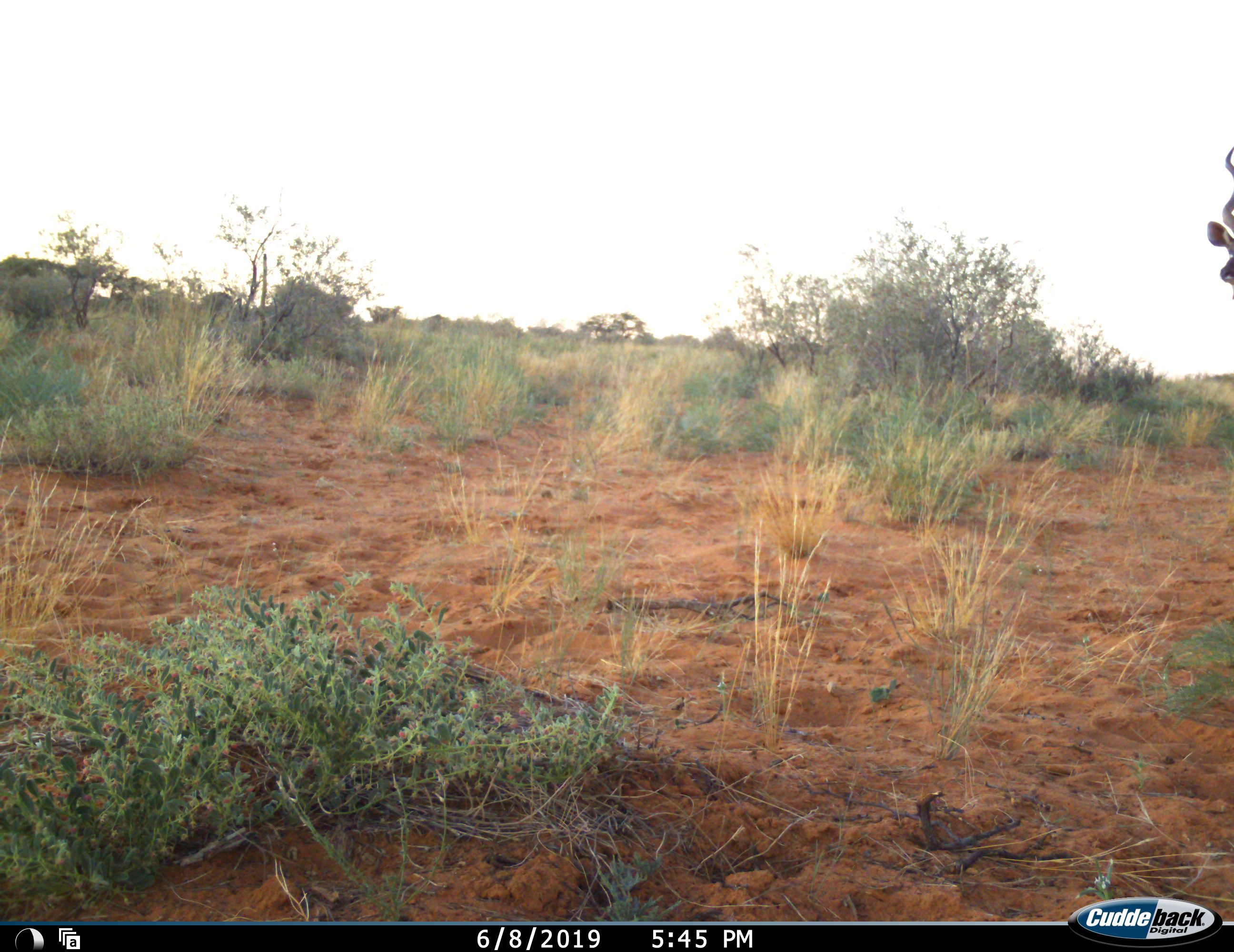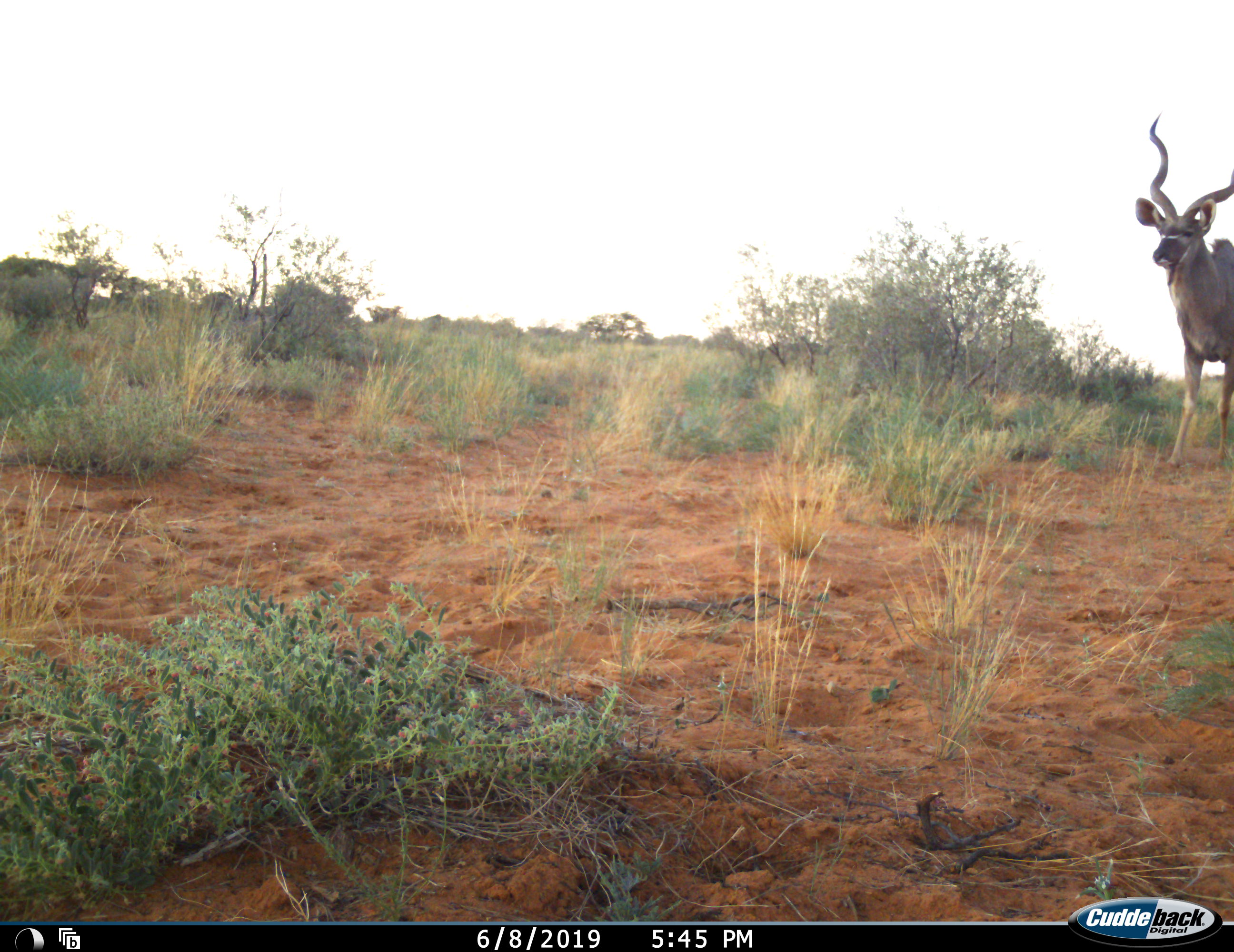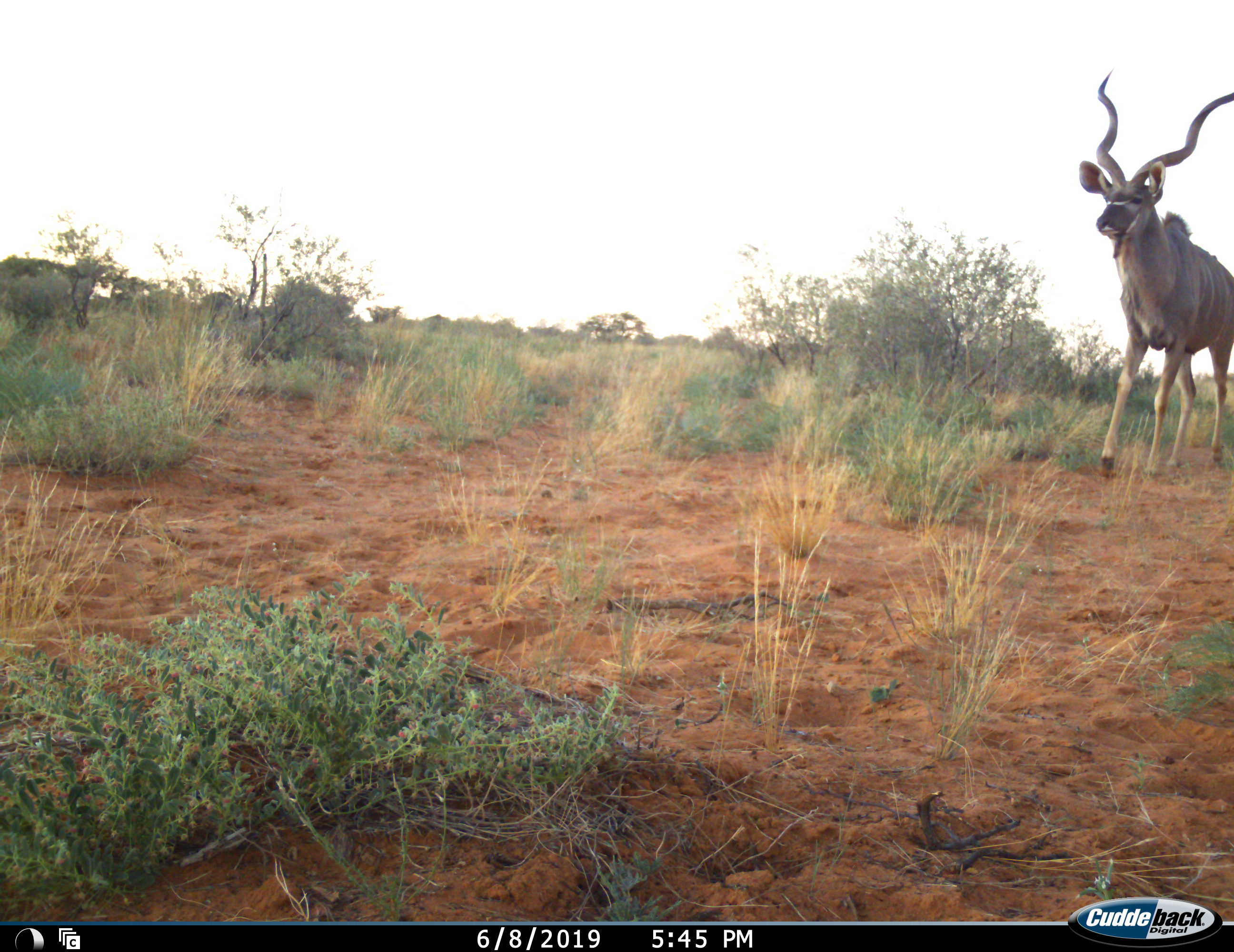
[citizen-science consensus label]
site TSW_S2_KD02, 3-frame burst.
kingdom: Animalia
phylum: Chordata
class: Mammalia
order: Artiodactyla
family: Bovidae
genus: Tragelaphus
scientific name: Tragelaphus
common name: kudu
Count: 1.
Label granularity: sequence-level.